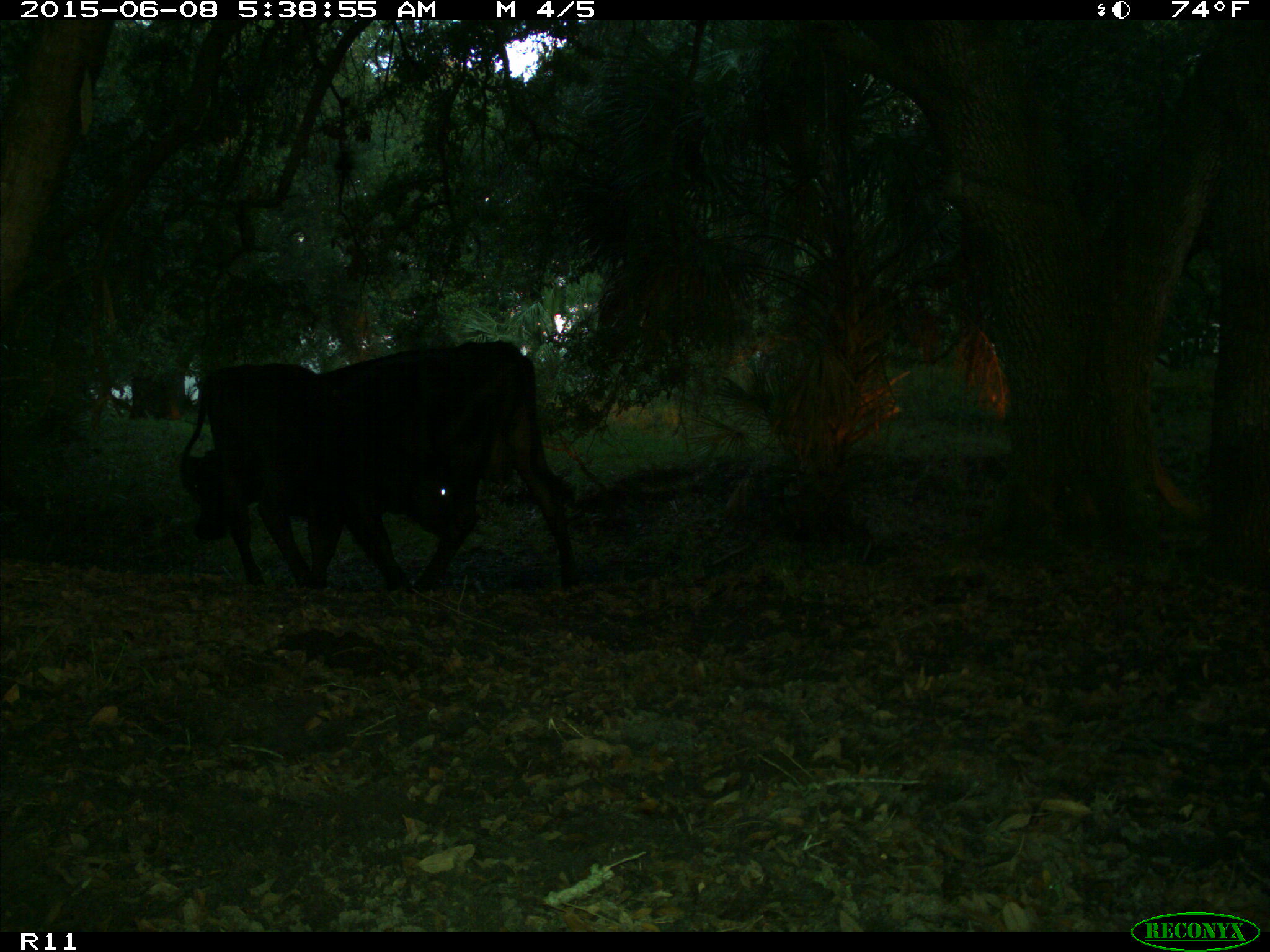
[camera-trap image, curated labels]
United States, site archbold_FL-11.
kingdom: Animalia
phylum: Chordata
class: Mammalia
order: Artiodactyla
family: Bovidae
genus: Bos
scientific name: Bos taurus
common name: domestic cow